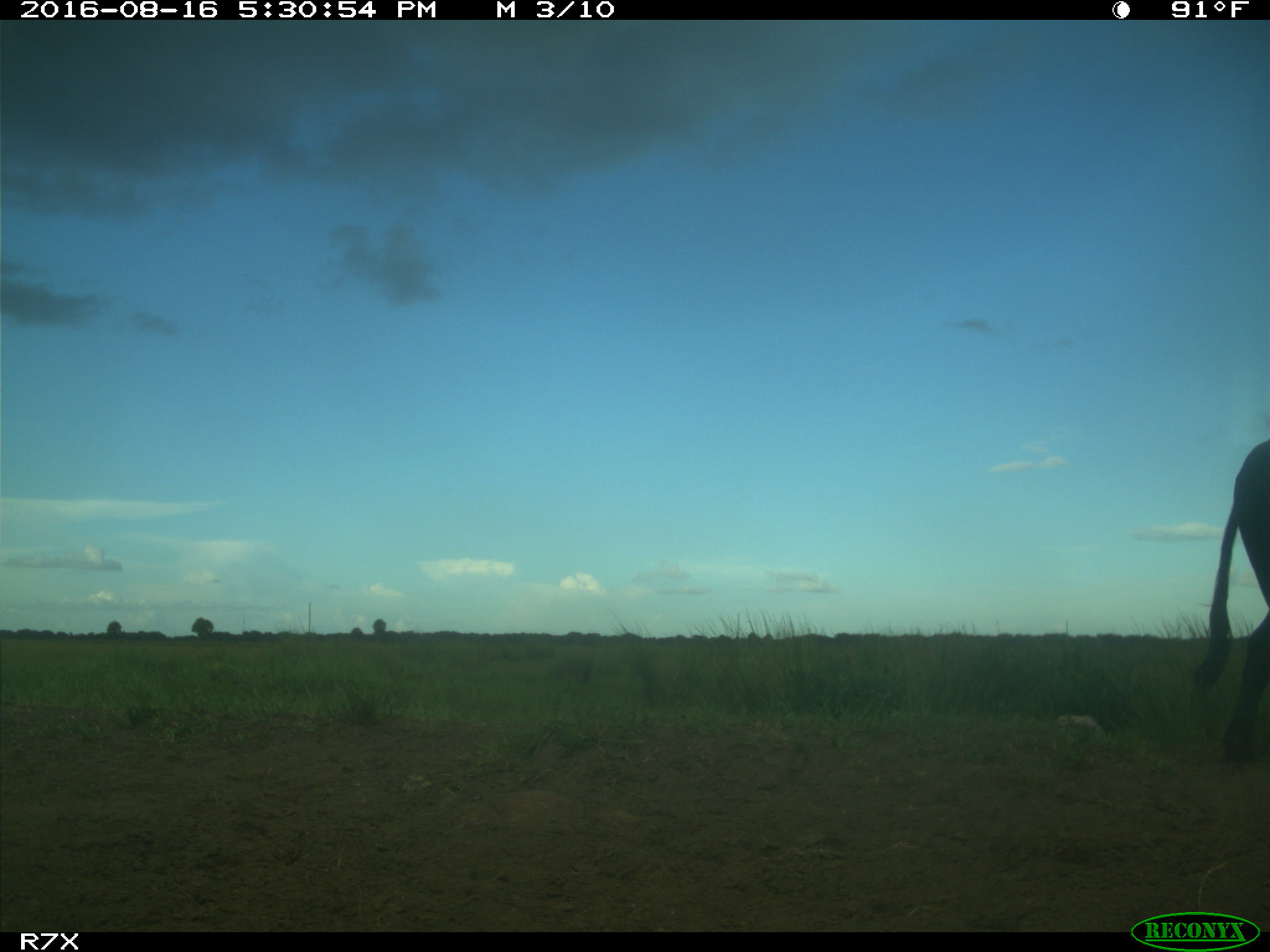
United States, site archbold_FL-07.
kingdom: Animalia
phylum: Chordata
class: Mammalia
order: Artiodactyla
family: Bovidae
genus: Bos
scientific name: Bos taurus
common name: domestic cow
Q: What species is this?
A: Bos taurus (domestic cow).